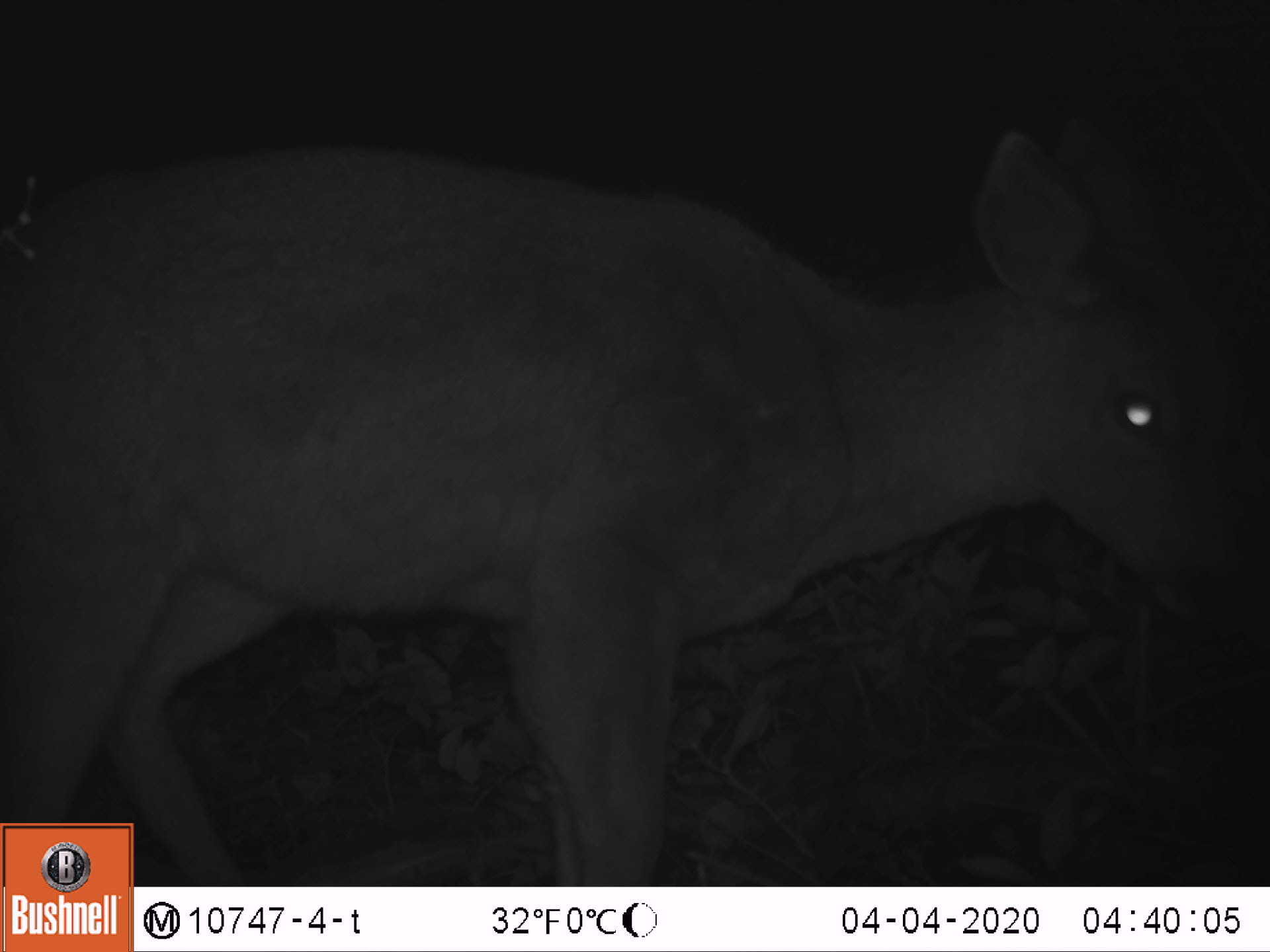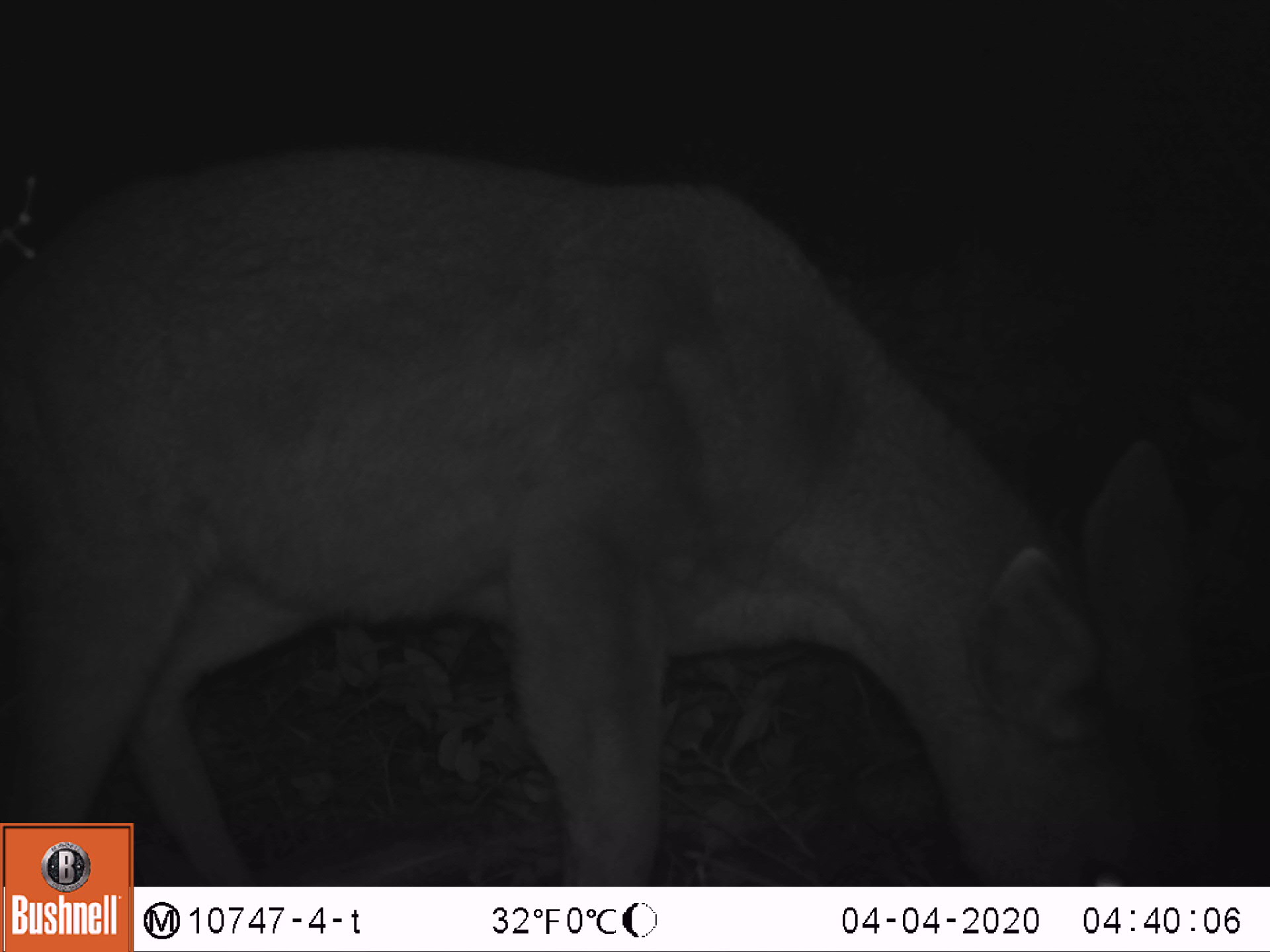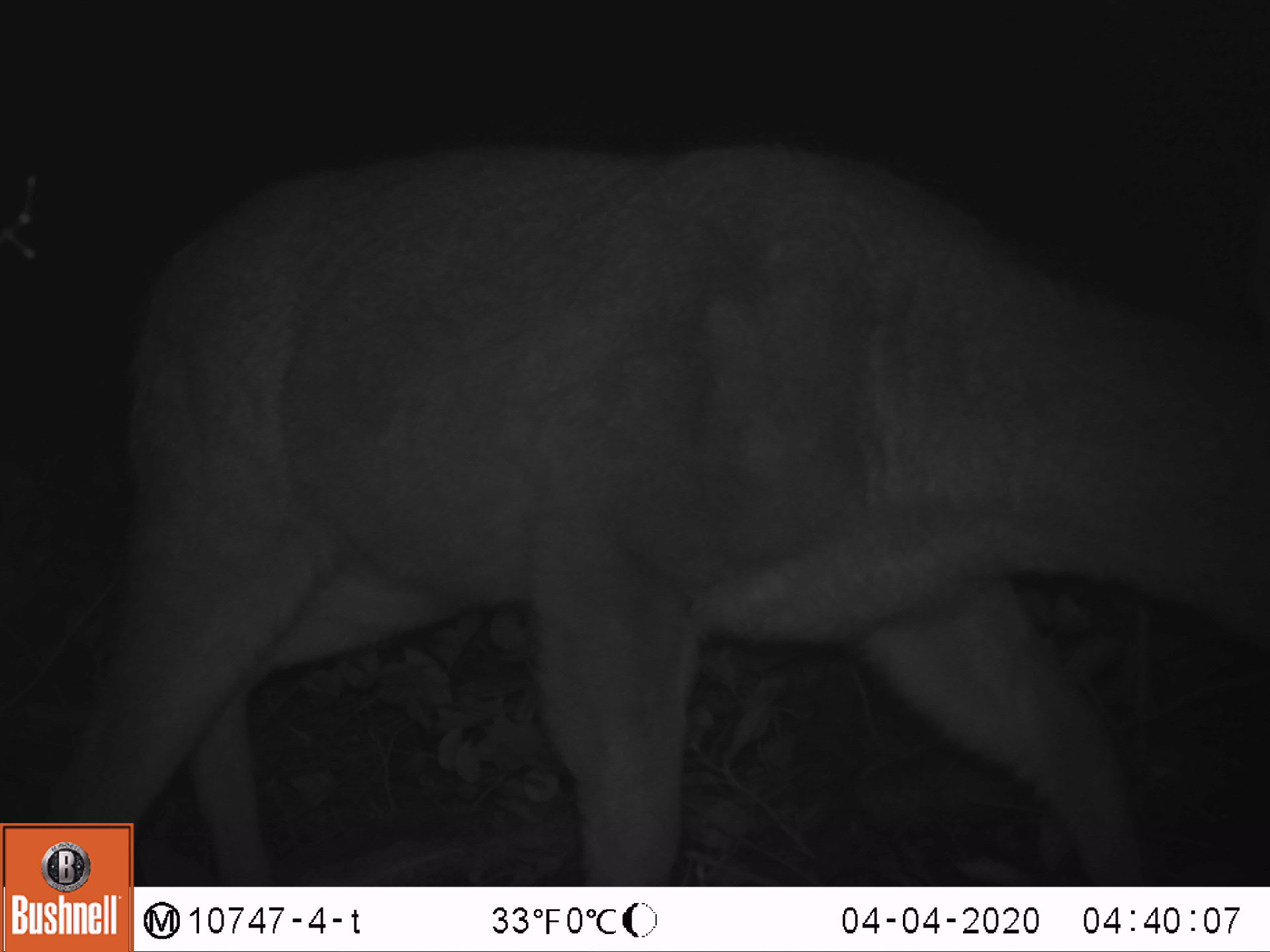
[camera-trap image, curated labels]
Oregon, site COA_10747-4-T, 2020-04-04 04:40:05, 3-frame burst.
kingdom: Animalia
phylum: Chordata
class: Mammalia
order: Artiodactyla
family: Cervidae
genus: Odocoileus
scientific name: Odocoileus hemionus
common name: black-tailed deer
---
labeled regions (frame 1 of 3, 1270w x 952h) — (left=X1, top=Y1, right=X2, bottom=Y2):
black-tailed deer: (left=5, top=104, right=1259, bottom=814)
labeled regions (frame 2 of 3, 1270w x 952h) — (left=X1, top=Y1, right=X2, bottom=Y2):
black-tailed deer: (left=0, top=128, right=1259, bottom=816)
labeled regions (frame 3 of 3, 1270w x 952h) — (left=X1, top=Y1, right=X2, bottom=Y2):
black-tailed deer: (left=0, top=122, right=1259, bottom=818)